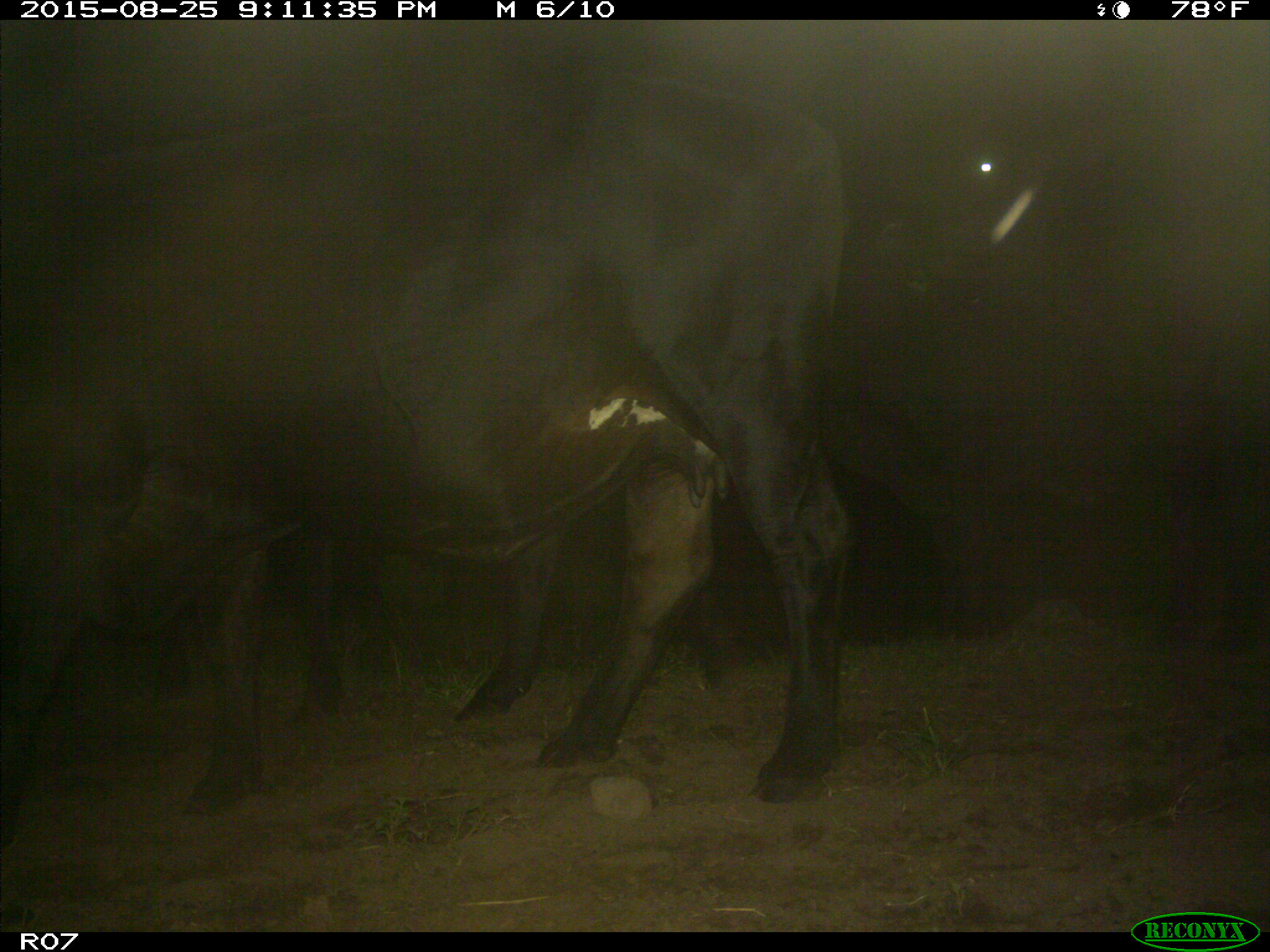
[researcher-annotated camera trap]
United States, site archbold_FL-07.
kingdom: Animalia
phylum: Chordata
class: Mammalia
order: Artiodactyla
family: Bovidae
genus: Bos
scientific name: Bos taurus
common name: domestic cow